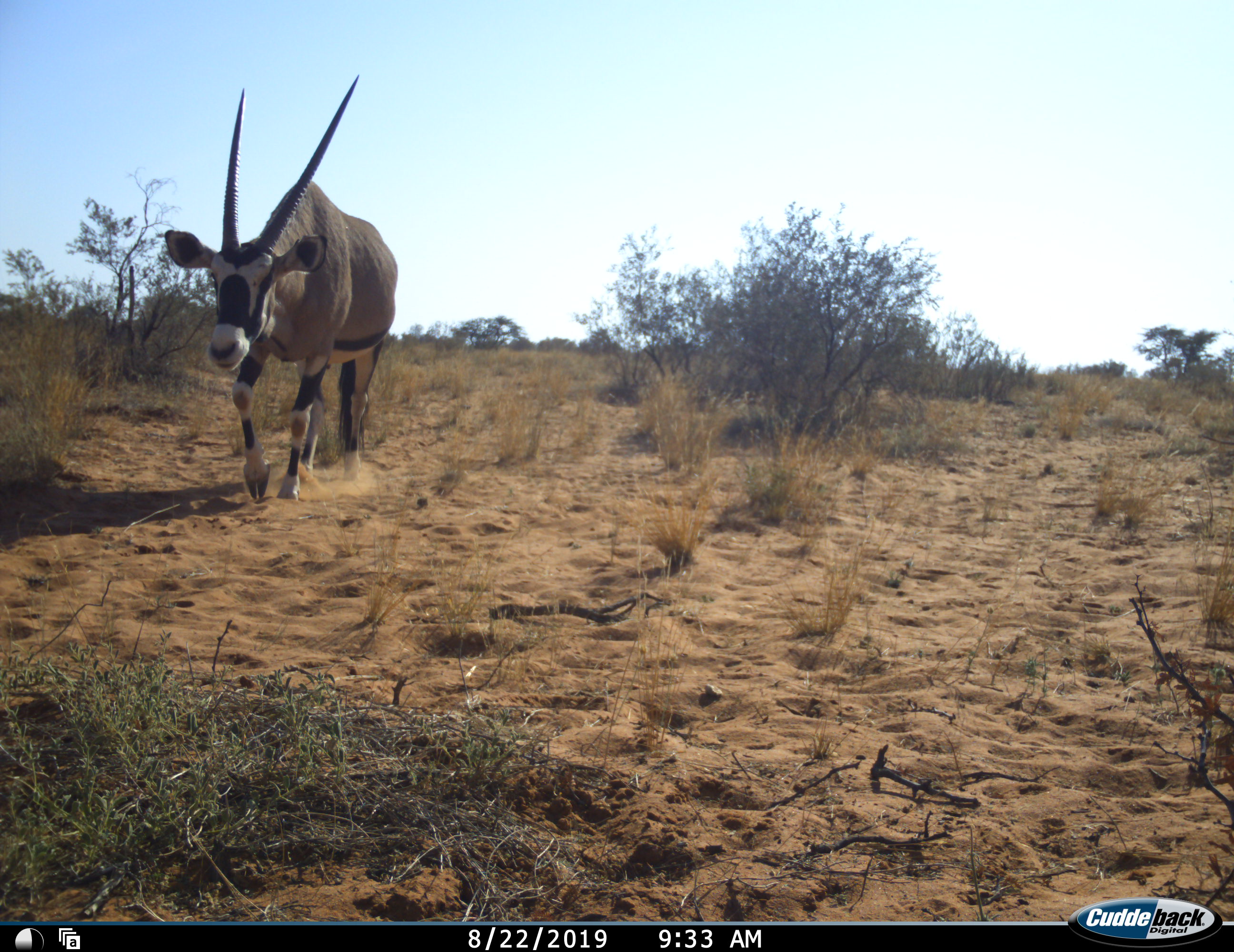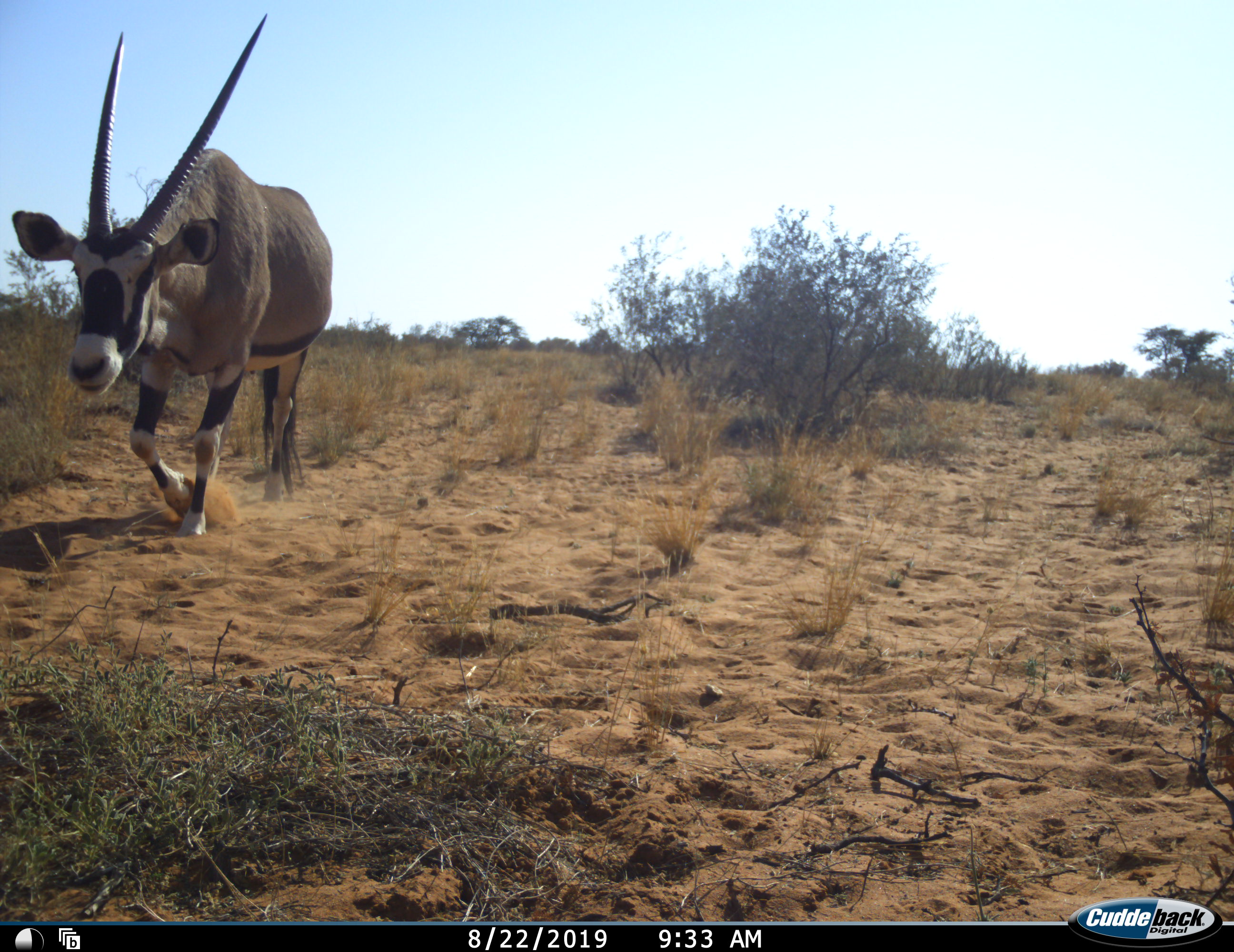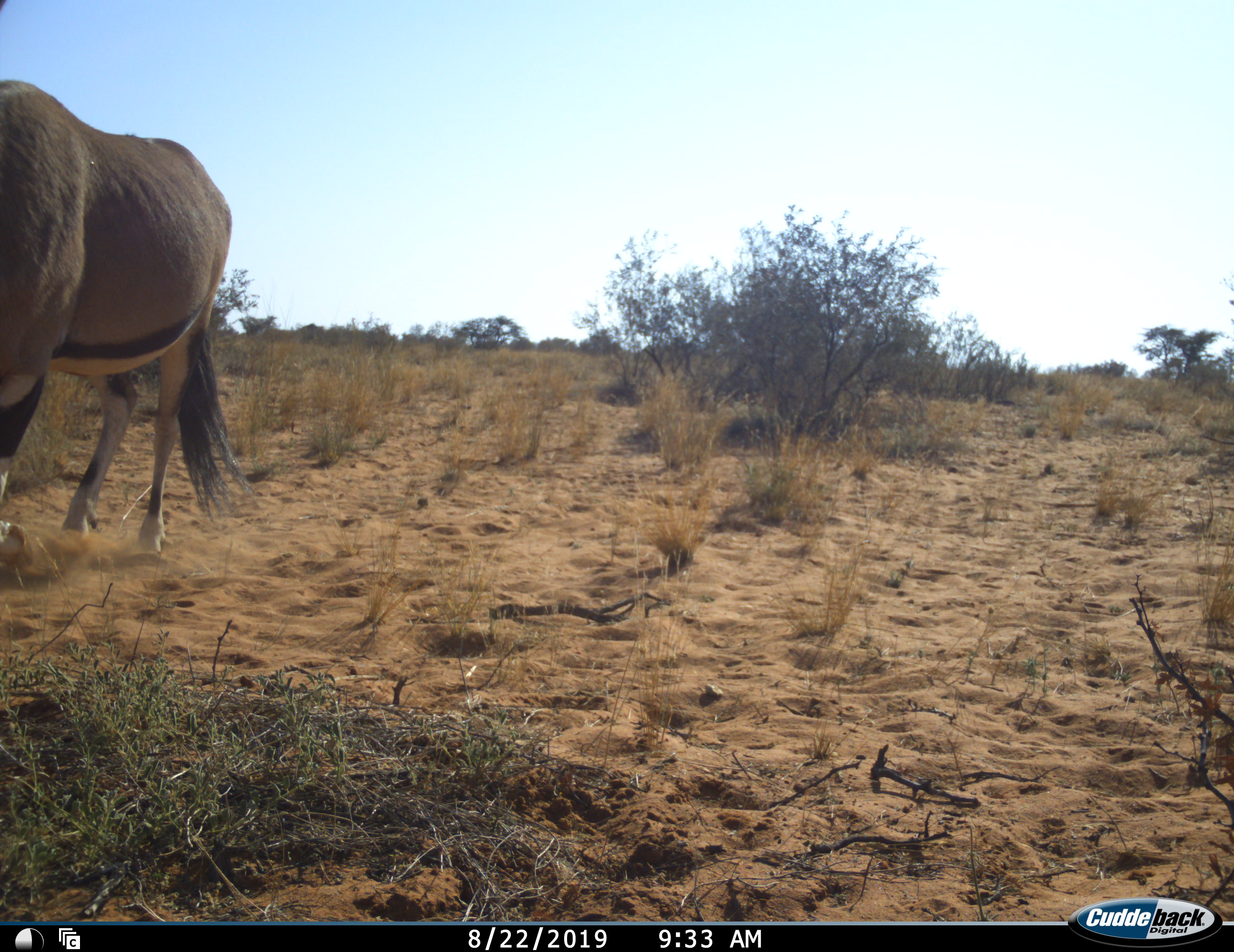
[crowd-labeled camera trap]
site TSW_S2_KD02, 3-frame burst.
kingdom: Animalia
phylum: Chordata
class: Mammalia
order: Artiodactyla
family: Bovidae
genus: Oryx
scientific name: Oryx gazella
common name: gemsbok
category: oryx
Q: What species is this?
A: Oryx (gemsbok) (Oryx gazella).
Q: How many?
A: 1.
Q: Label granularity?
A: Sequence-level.